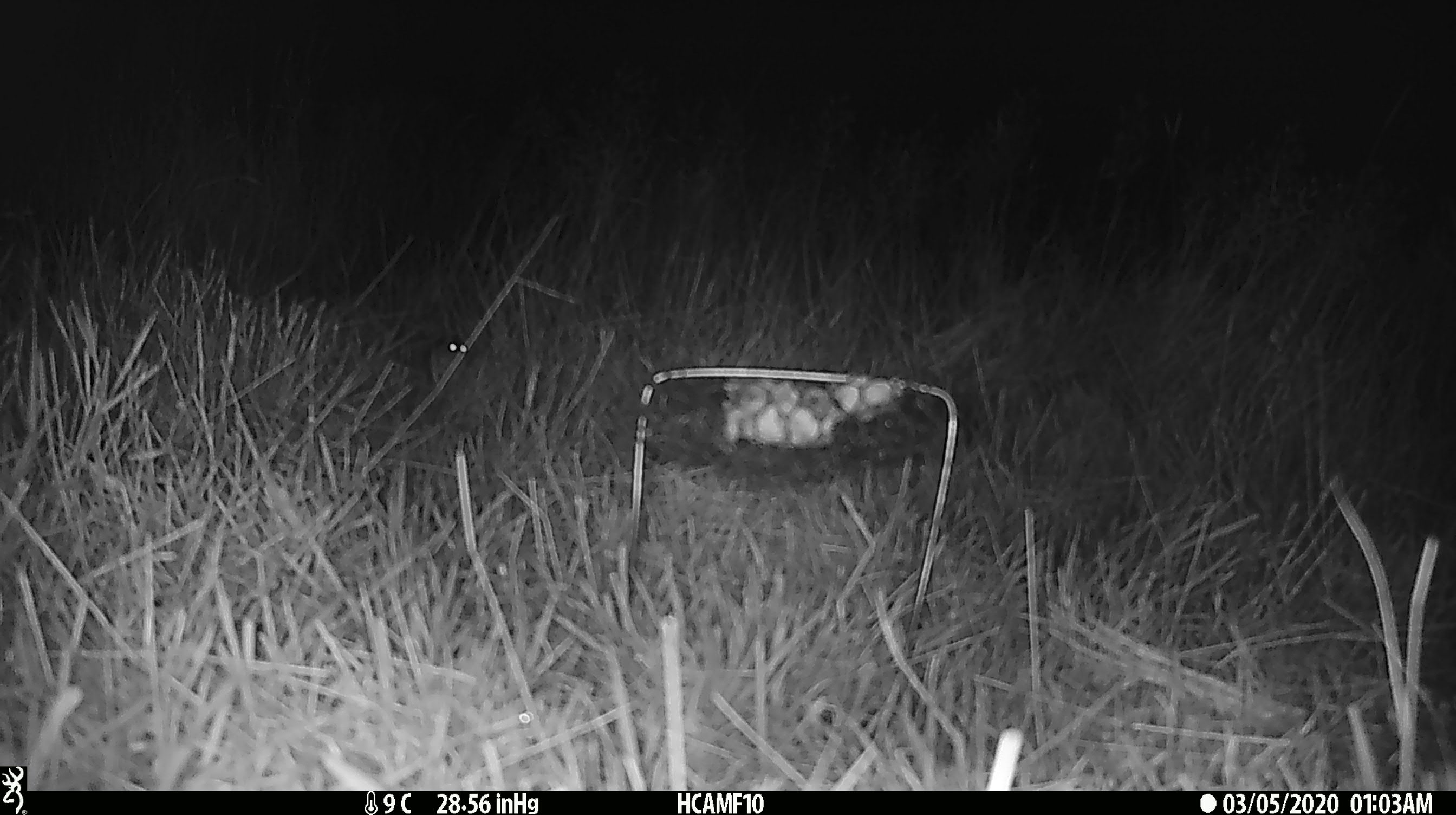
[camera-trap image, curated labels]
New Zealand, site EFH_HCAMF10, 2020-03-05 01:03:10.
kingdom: Animalia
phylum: Chordata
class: Mammalia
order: Rodentia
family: Muridae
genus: Mus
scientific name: Mus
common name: mouse